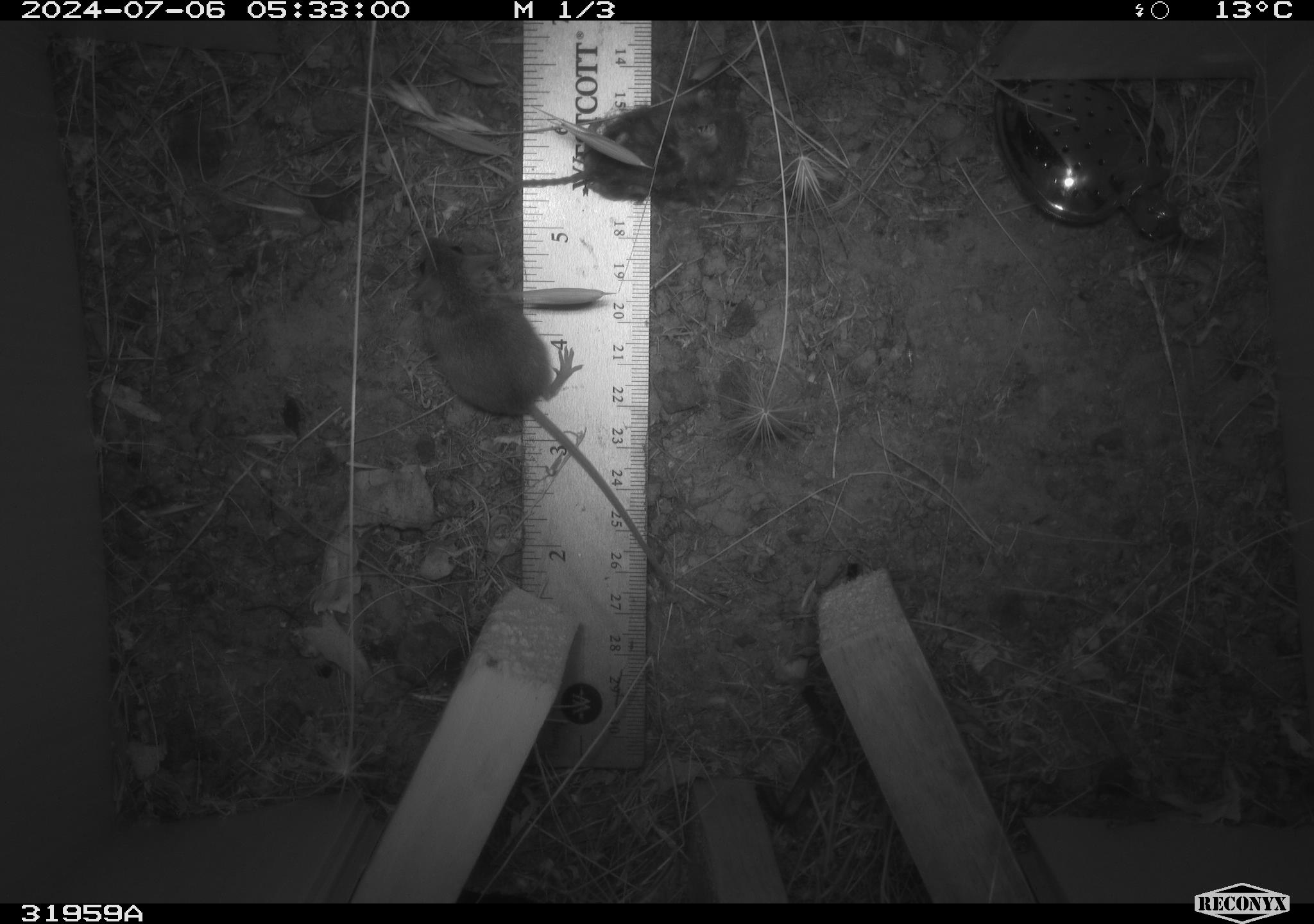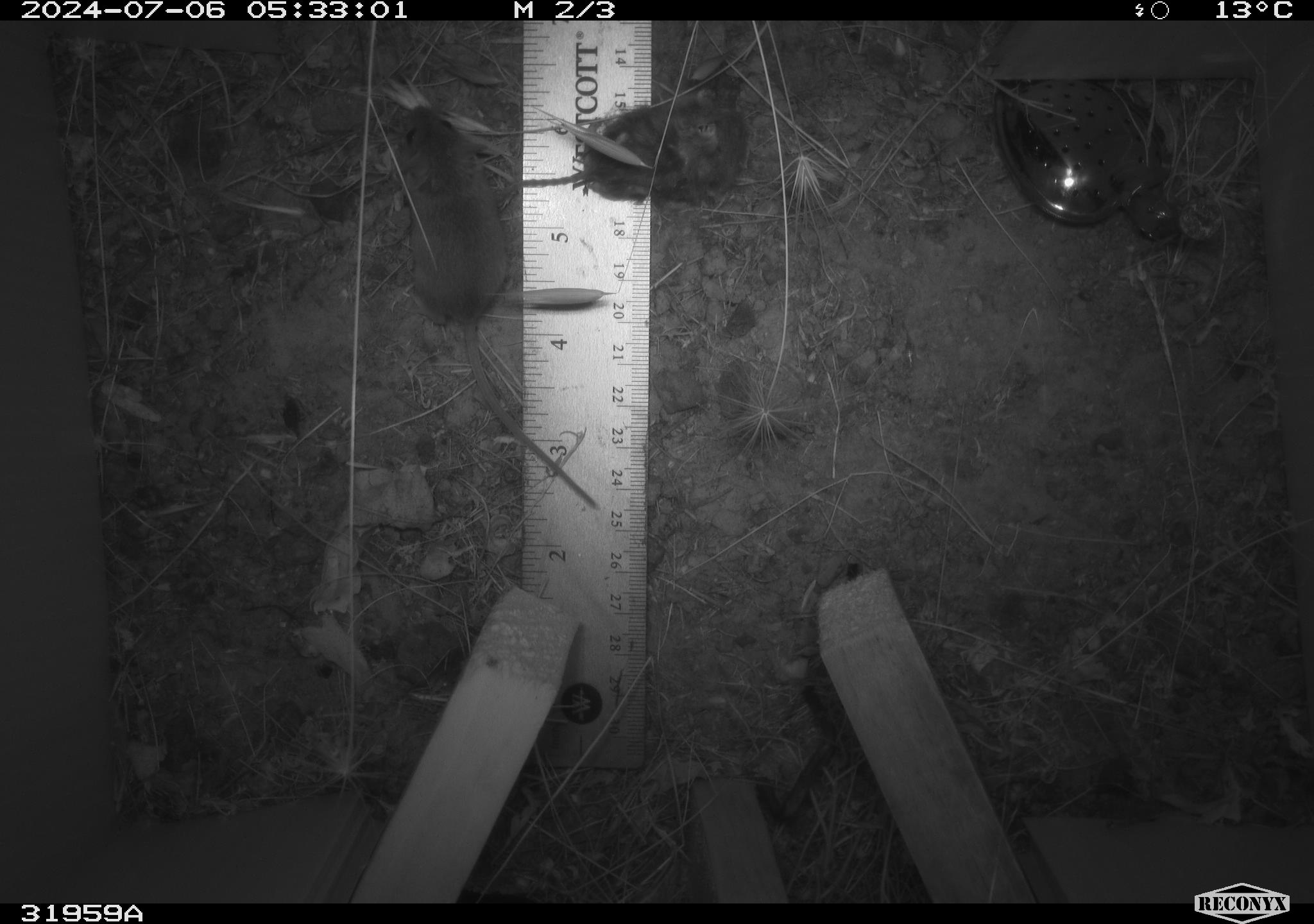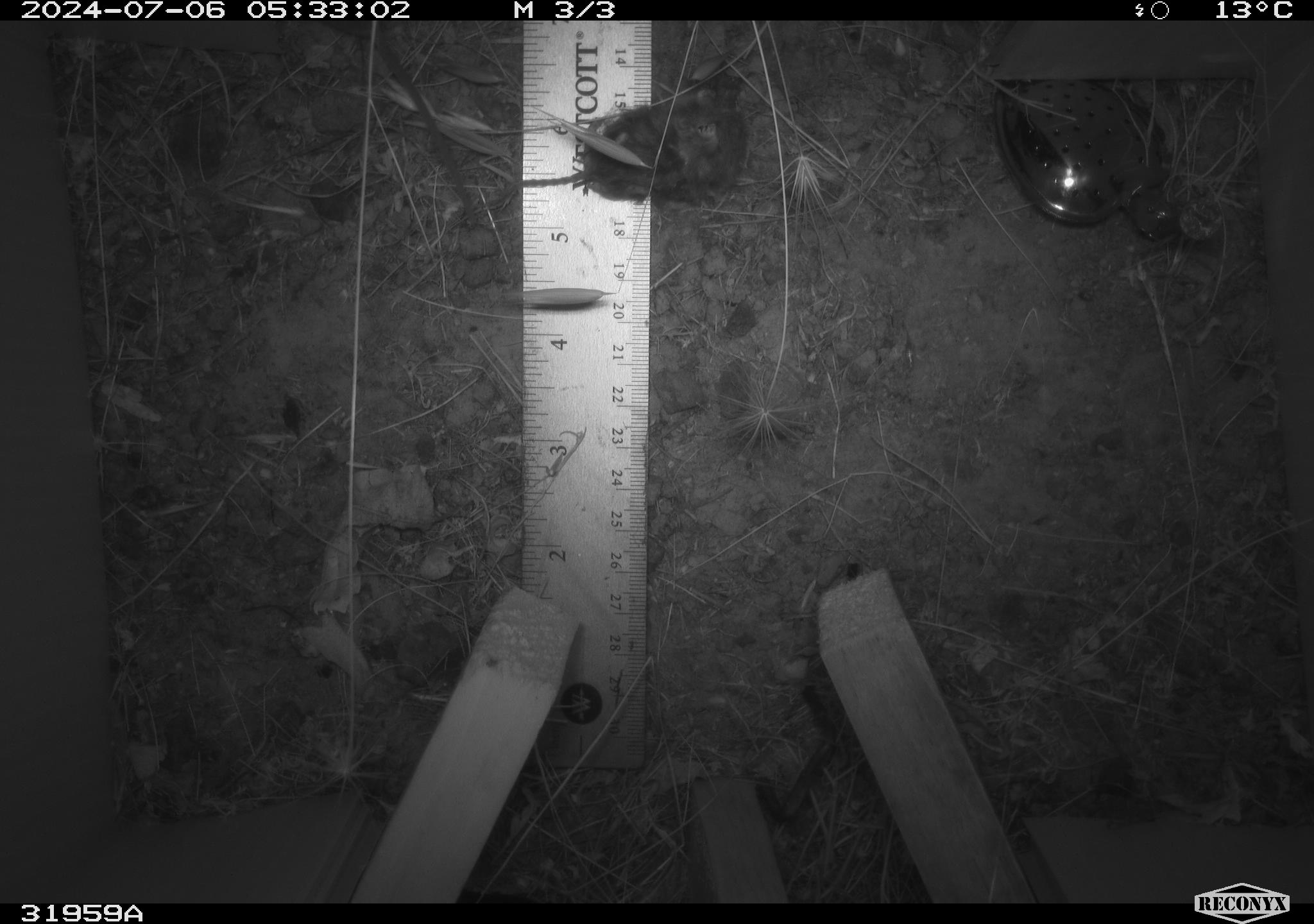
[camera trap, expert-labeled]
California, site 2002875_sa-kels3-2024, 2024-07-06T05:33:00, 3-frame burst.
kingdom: Animalia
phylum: Chordata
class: Mammalia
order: Rodentia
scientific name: Rodentia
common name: mouse species